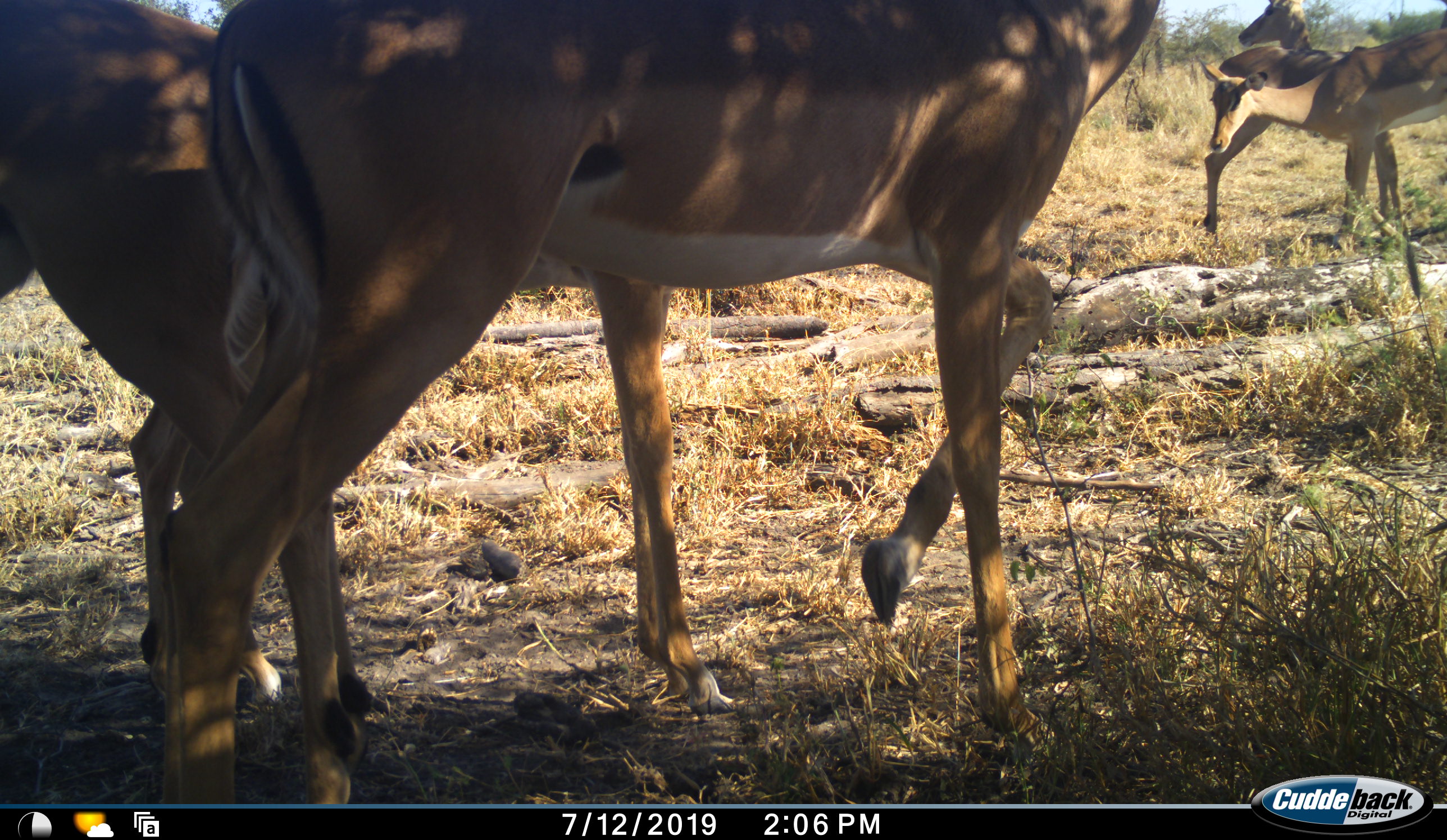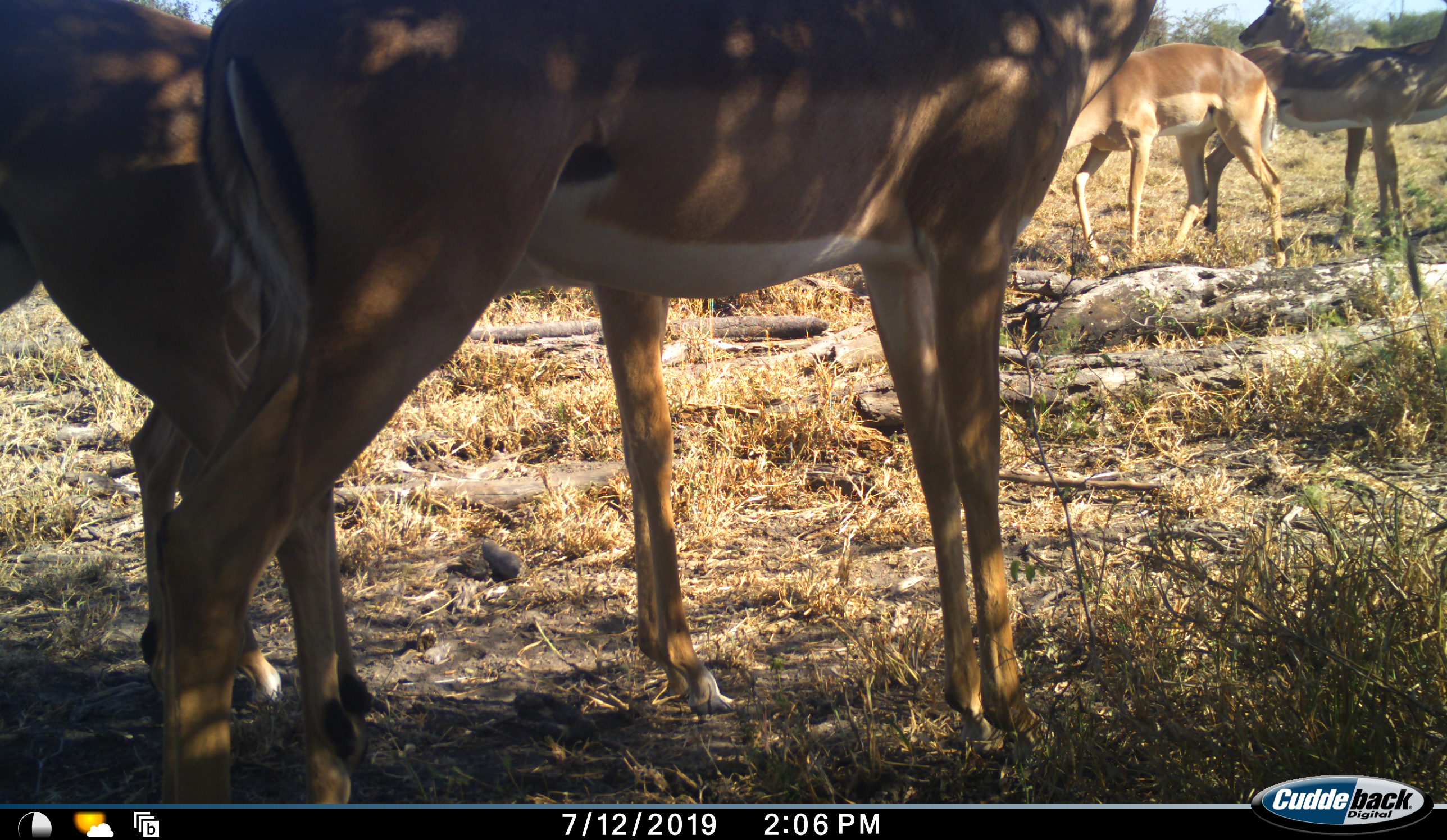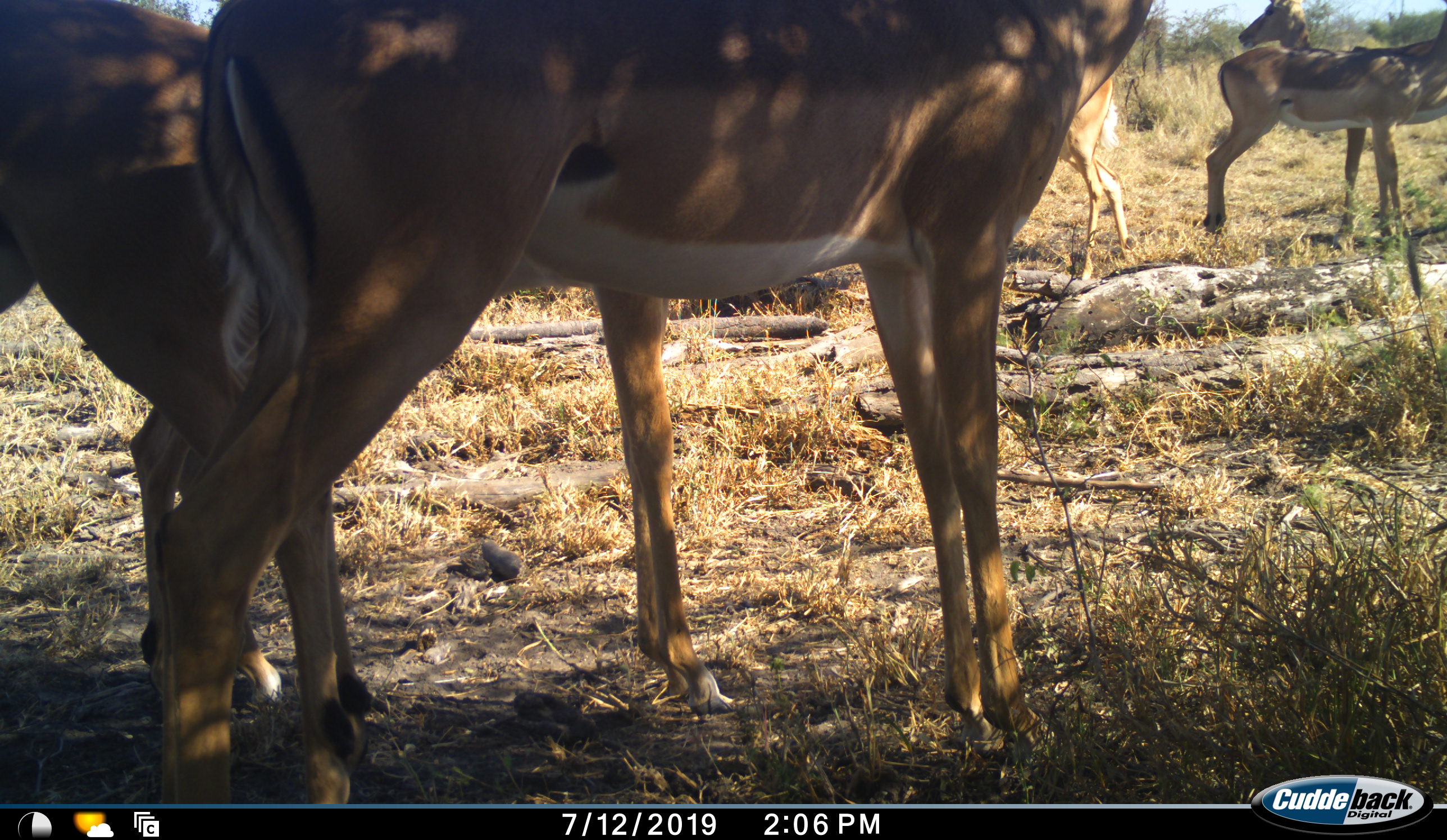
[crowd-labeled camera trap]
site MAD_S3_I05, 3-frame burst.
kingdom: Animalia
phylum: Chordata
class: Mammalia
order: Artiodactyla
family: Bovidae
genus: Aepyceros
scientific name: Aepyceros melampus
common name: impala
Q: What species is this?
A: Impala (Aepyceros melampus).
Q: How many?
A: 5.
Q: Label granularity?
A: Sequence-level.